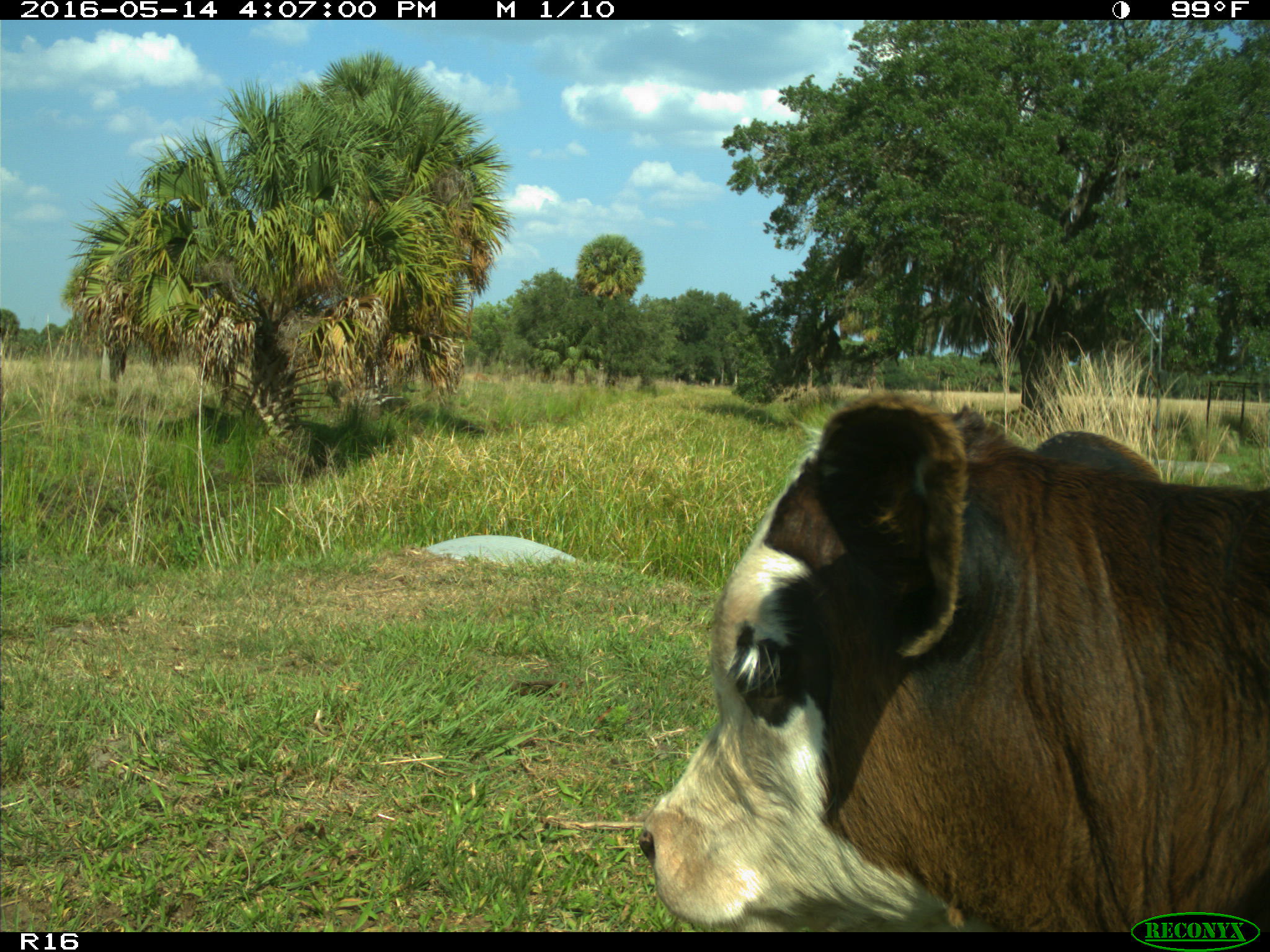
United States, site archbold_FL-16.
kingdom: Animalia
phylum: Chordata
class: Mammalia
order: Artiodactyla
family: Bovidae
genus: Bos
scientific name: Bos taurus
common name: domestic cow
Bos taurus (domestic cow).